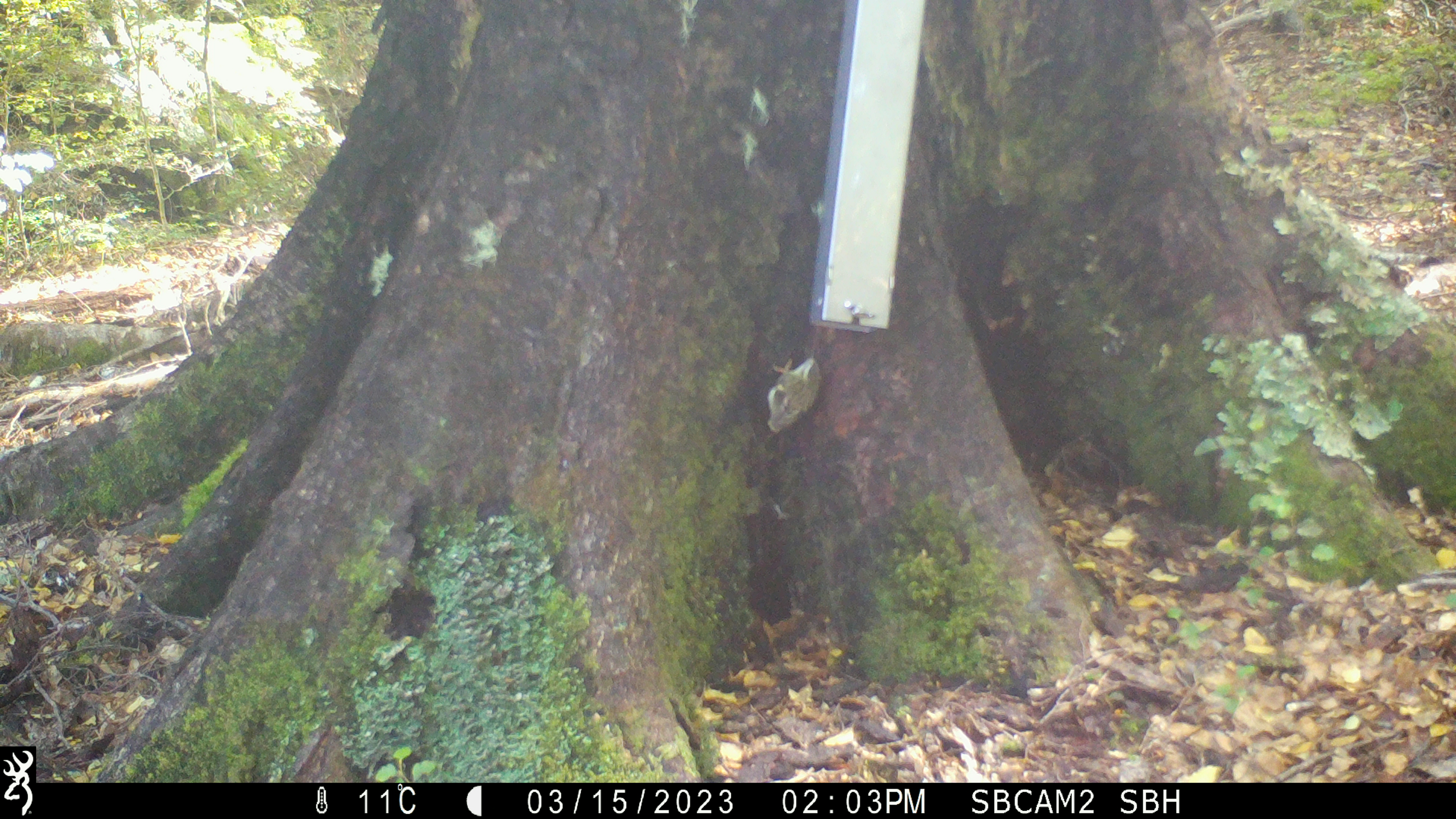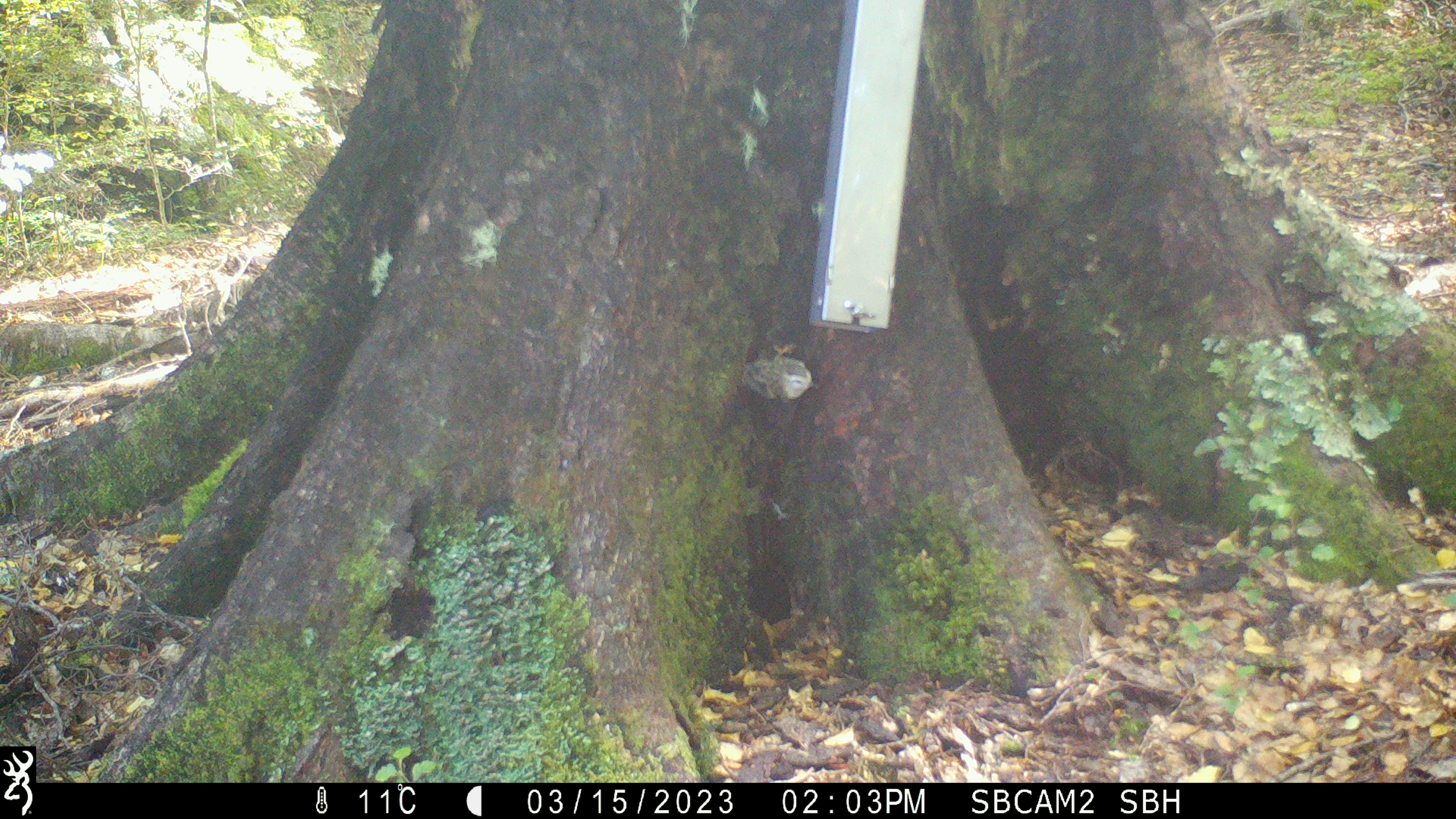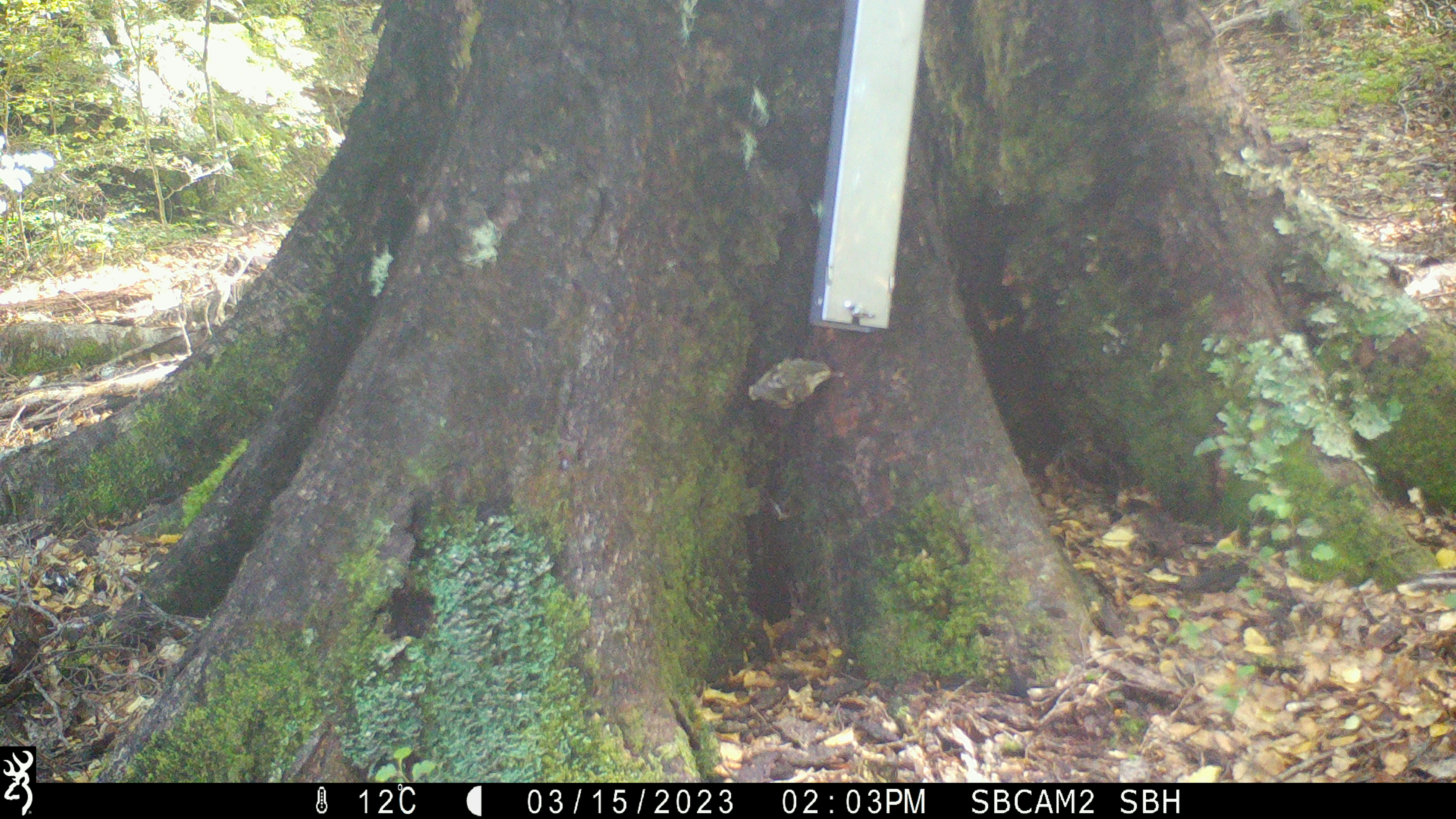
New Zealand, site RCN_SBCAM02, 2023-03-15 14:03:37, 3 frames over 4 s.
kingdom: Animalia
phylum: Chordata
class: Aves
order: Passeriformes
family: Acanthisittidae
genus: Acanthisitta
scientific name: Acanthisitta chloris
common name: rifleman